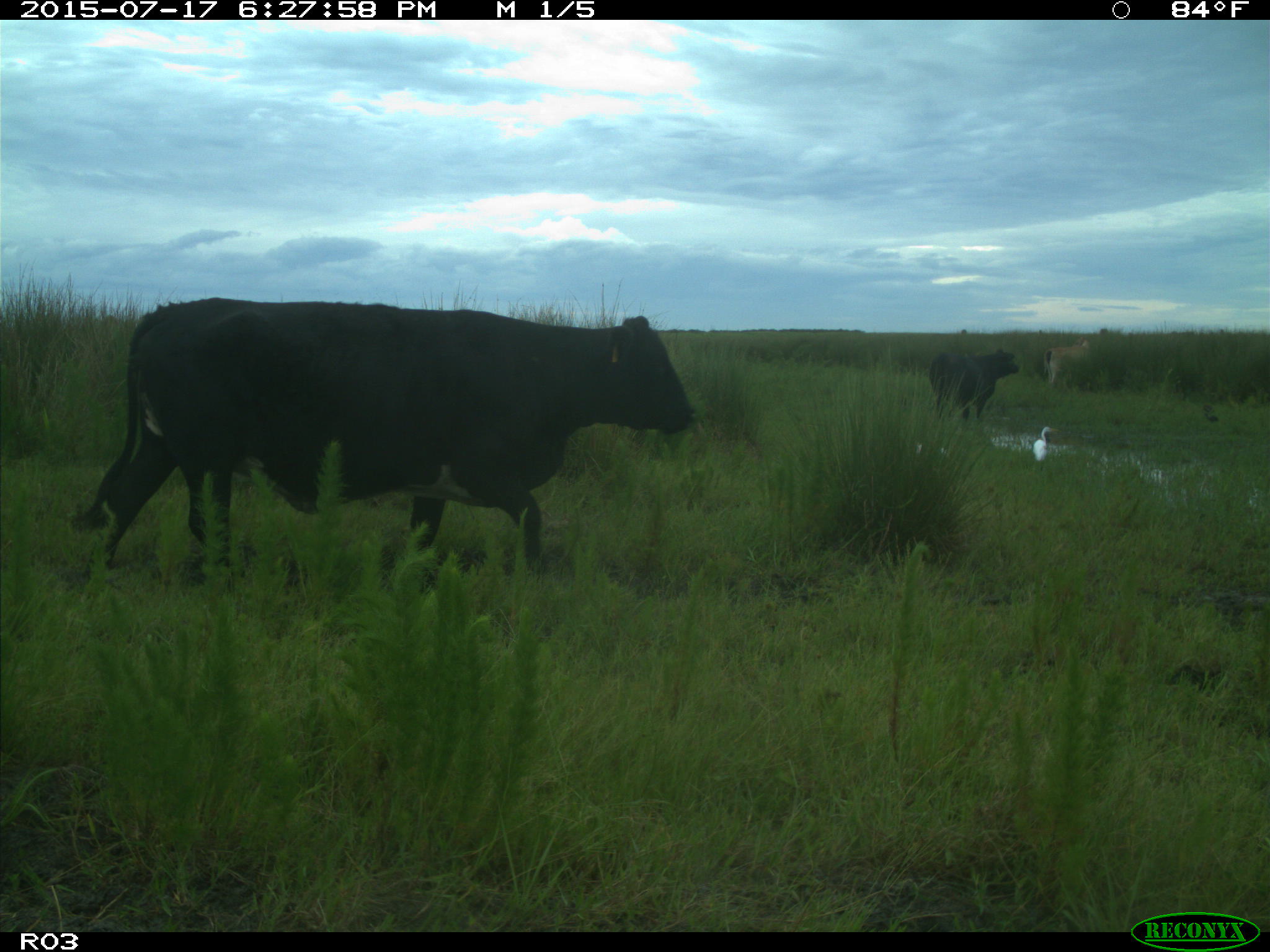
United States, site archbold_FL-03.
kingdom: Animalia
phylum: Chordata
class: Mammalia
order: Artiodactyla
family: Bovidae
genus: Bos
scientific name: Bos taurus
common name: domestic cow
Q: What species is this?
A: Bos taurus (domestic cow).